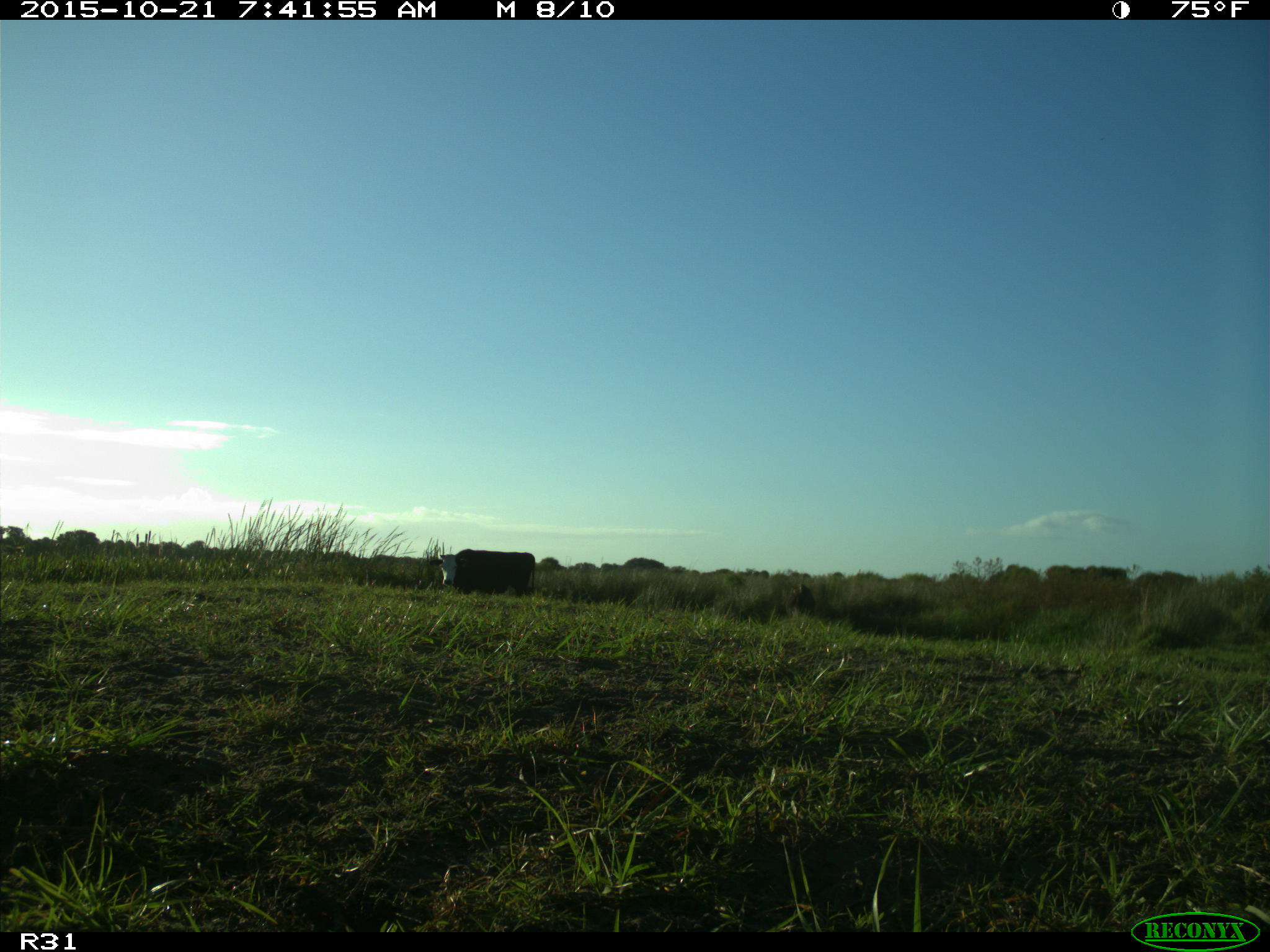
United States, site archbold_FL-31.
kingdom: Animalia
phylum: Chordata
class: Mammalia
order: Artiodactyla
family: Bovidae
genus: Bos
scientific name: Bos taurus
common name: domestic cow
Bos taurus (domestic cow).